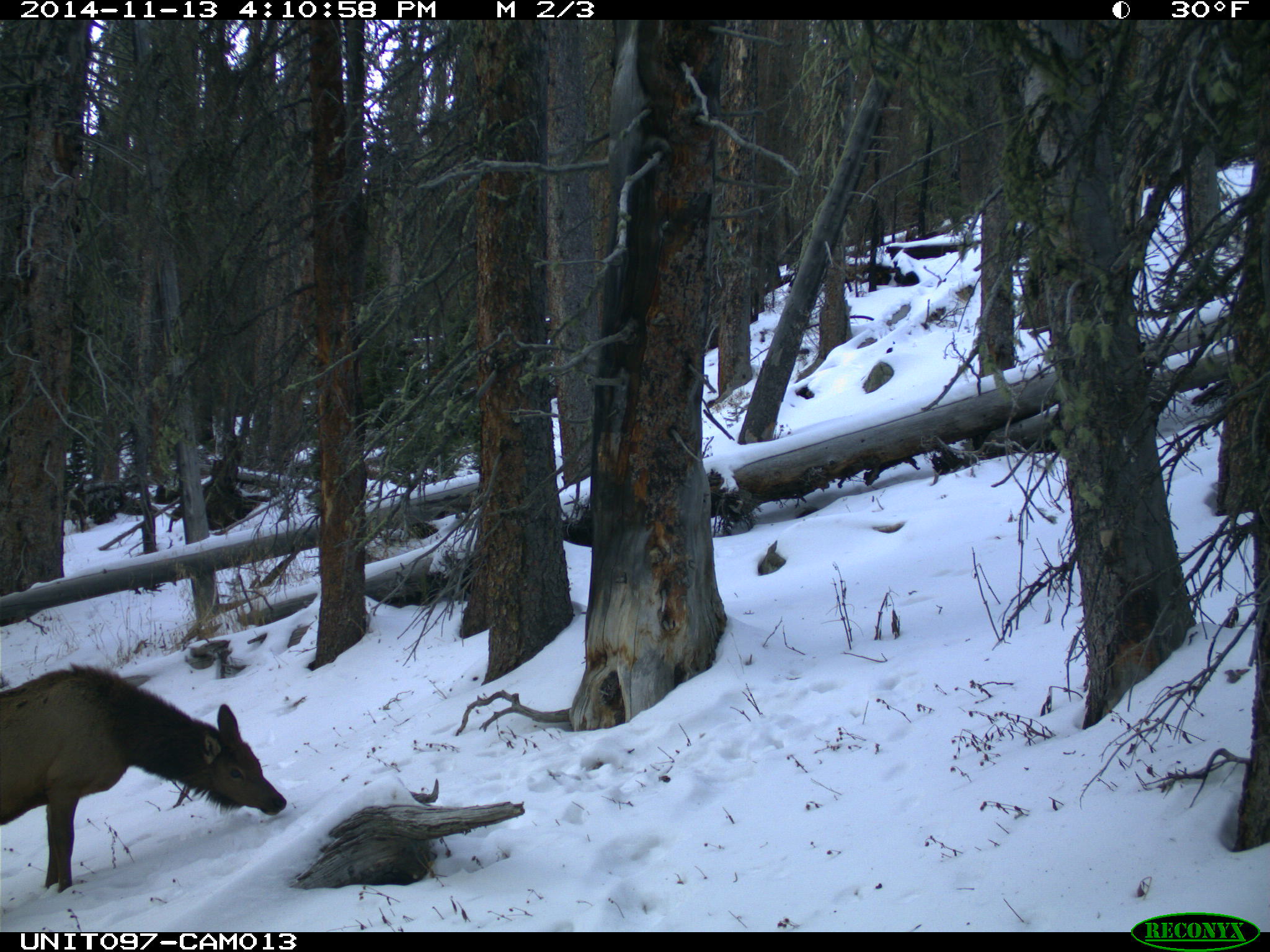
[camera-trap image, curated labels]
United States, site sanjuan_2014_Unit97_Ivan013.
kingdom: Animalia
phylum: Chordata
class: Mammalia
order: Artiodactyla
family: Cervidae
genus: Cervus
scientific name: Cervus elaphus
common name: red deer